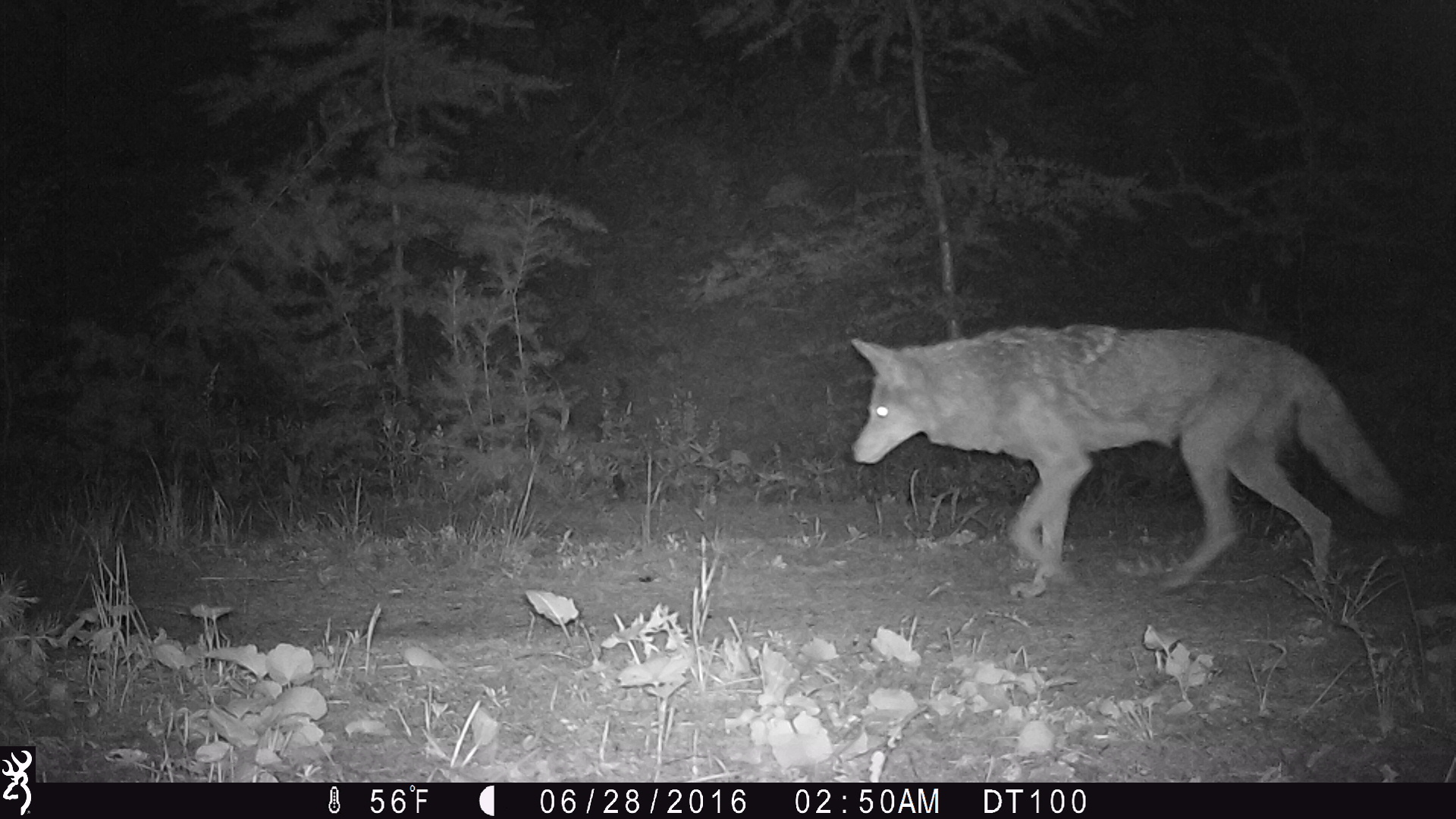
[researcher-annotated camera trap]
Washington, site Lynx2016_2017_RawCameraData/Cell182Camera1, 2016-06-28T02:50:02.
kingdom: Animalia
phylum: Chordata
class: Mammalia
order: Carnivora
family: Canidae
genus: Canis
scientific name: Canis latrans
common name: coyote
Canis latrans (coyote). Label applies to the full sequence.